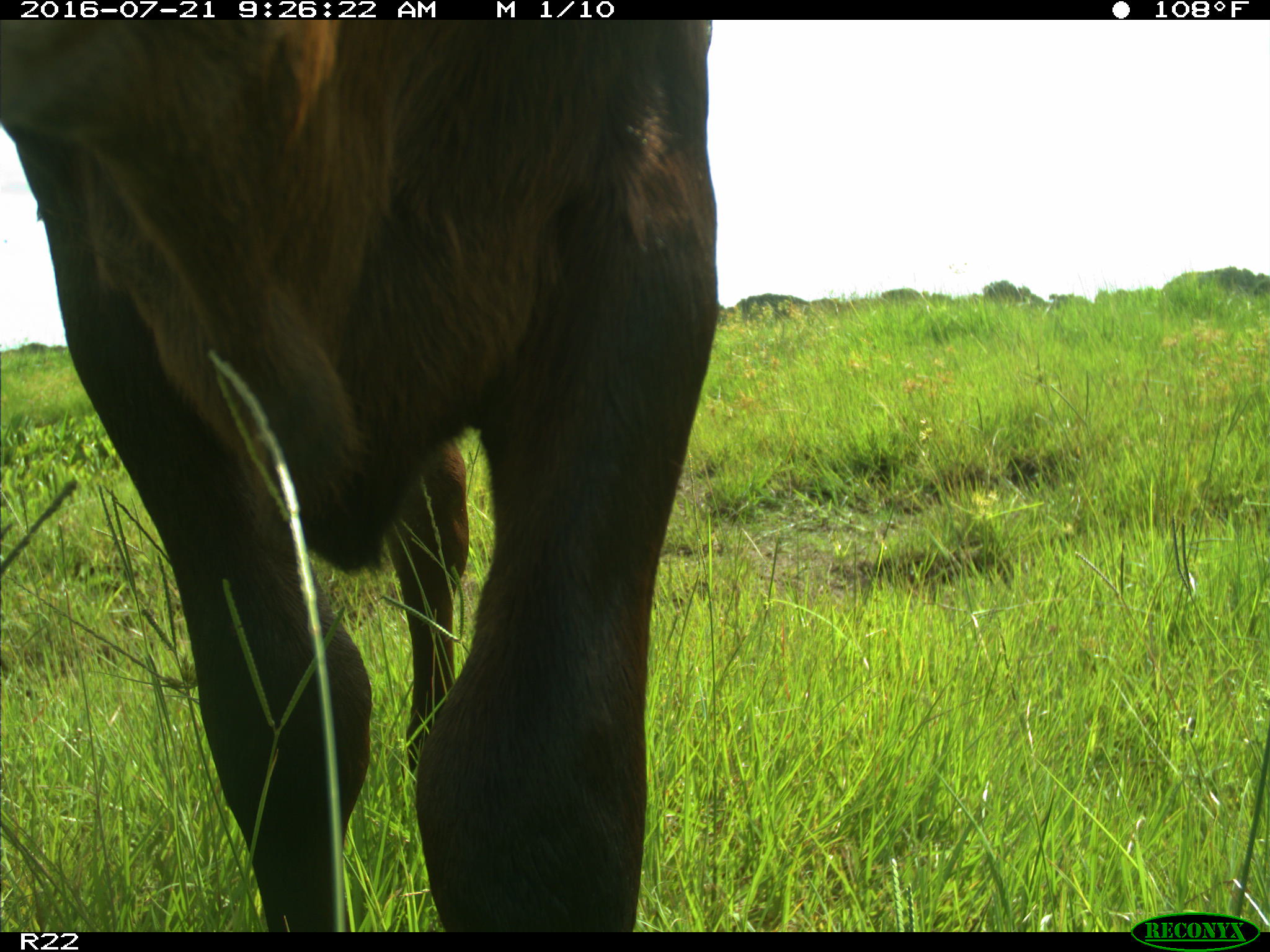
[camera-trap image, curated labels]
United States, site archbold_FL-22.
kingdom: Animalia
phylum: Chordata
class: Mammalia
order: Artiodactyla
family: Bovidae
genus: Bos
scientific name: Bos taurus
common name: domestic cow